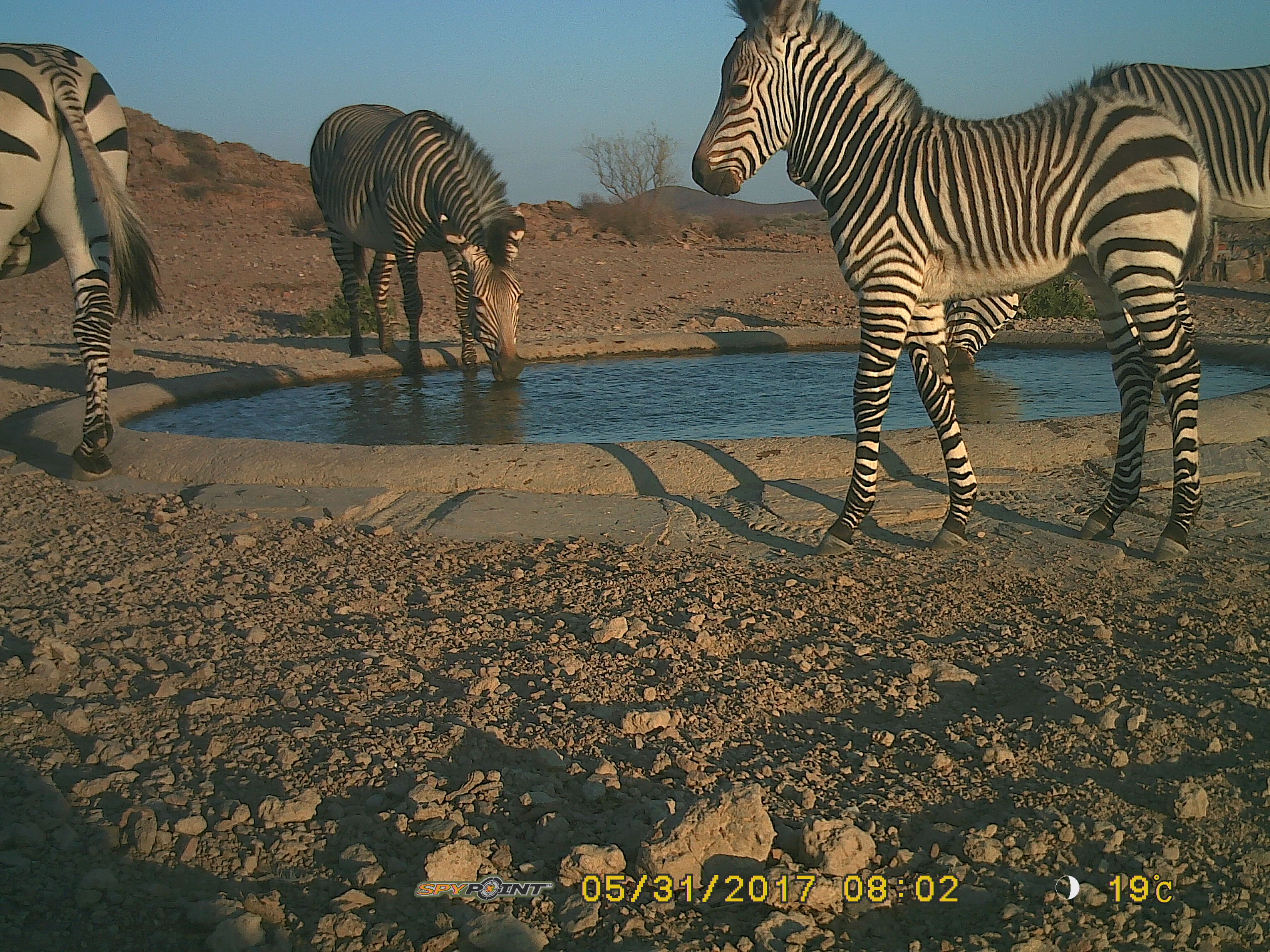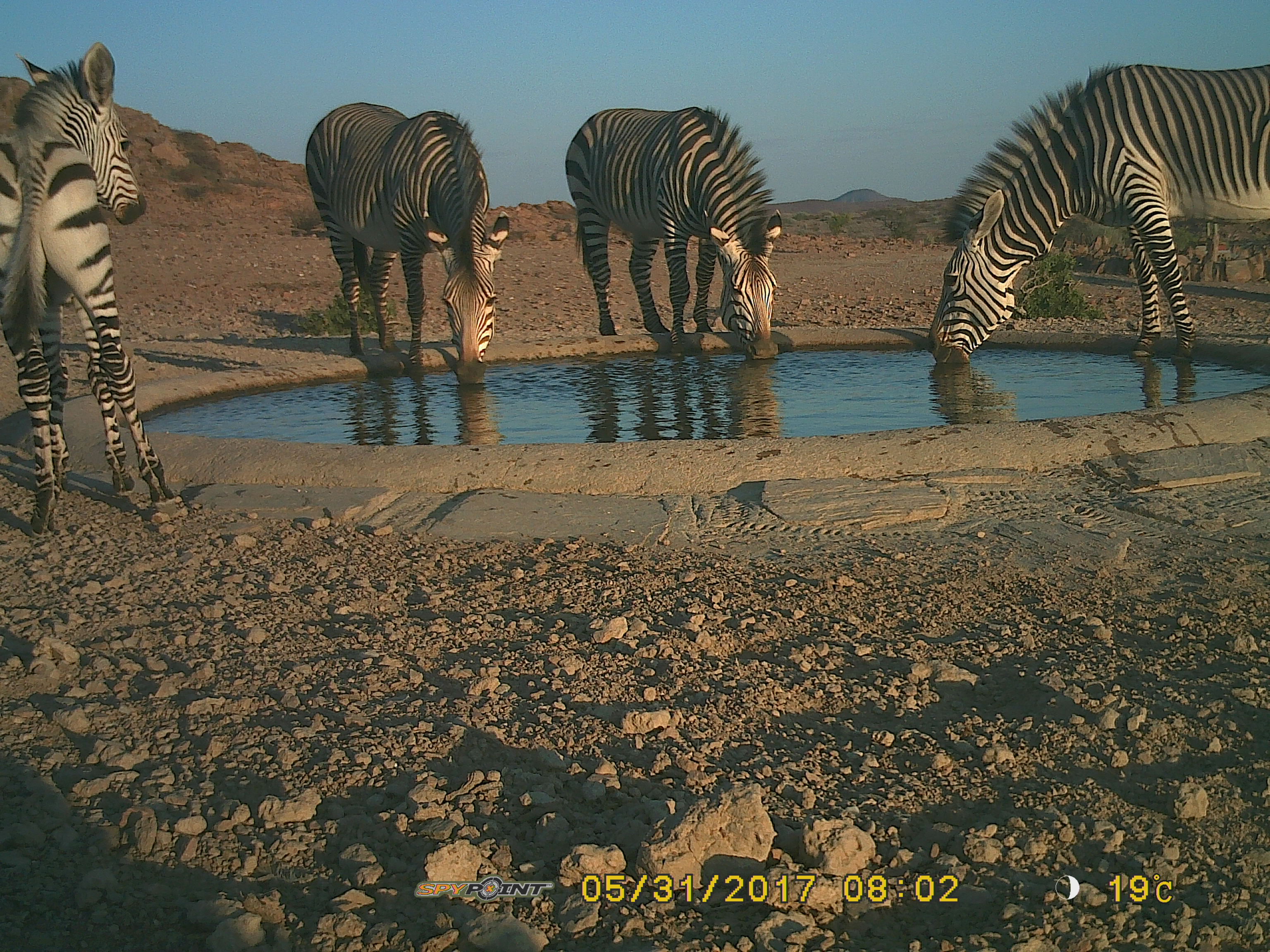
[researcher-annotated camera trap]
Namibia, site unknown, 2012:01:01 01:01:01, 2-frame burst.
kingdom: Animalia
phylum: Chordata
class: Mammalia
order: Perissodactyla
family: Equidae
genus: Equus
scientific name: Equus zebra hartmannae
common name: hartmann's mountain zebra